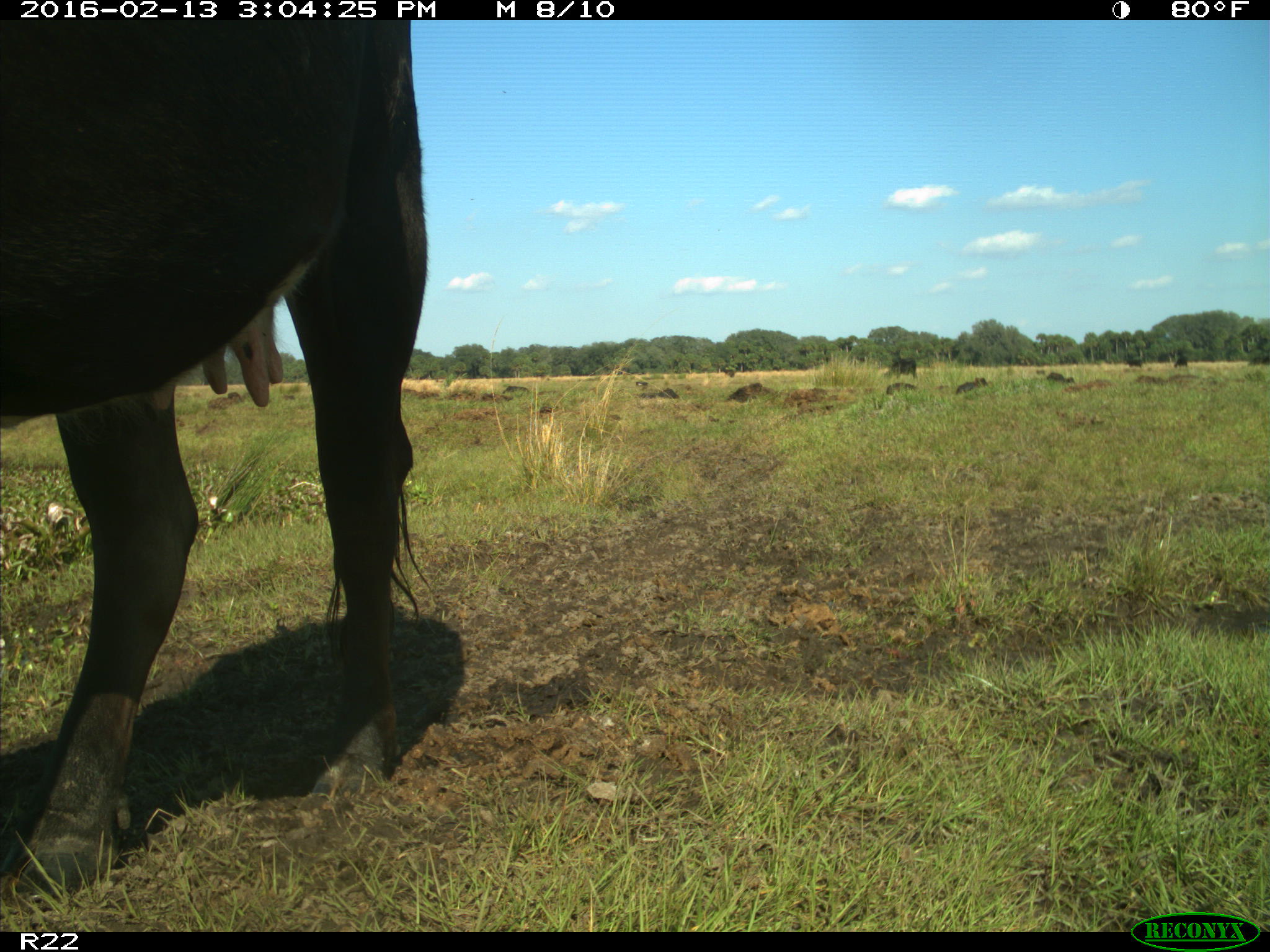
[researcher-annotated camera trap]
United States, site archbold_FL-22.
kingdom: Animalia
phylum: Chordata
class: Mammalia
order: Artiodactyla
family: Bovidae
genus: Bos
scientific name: Bos taurus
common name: domestic cow